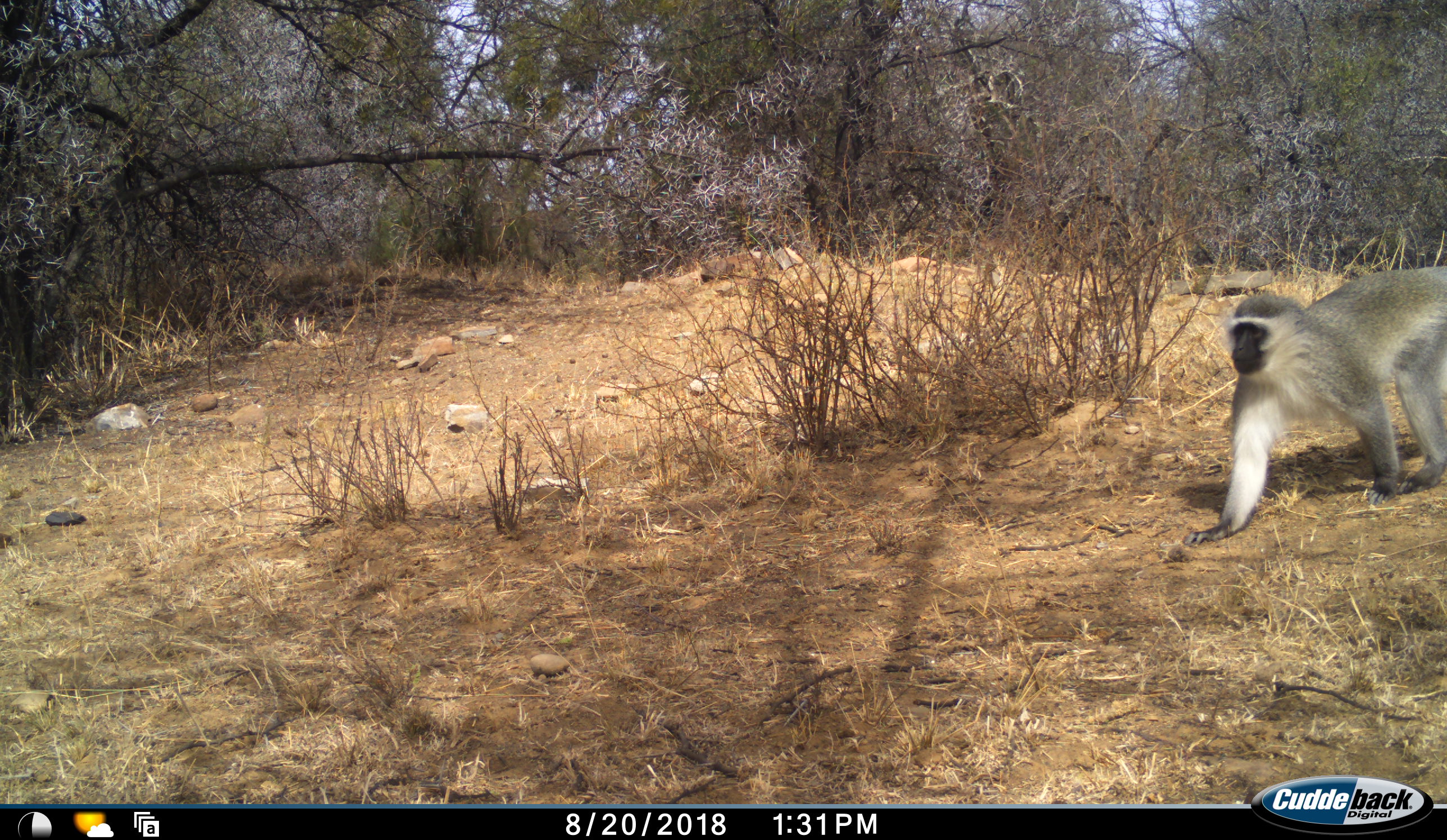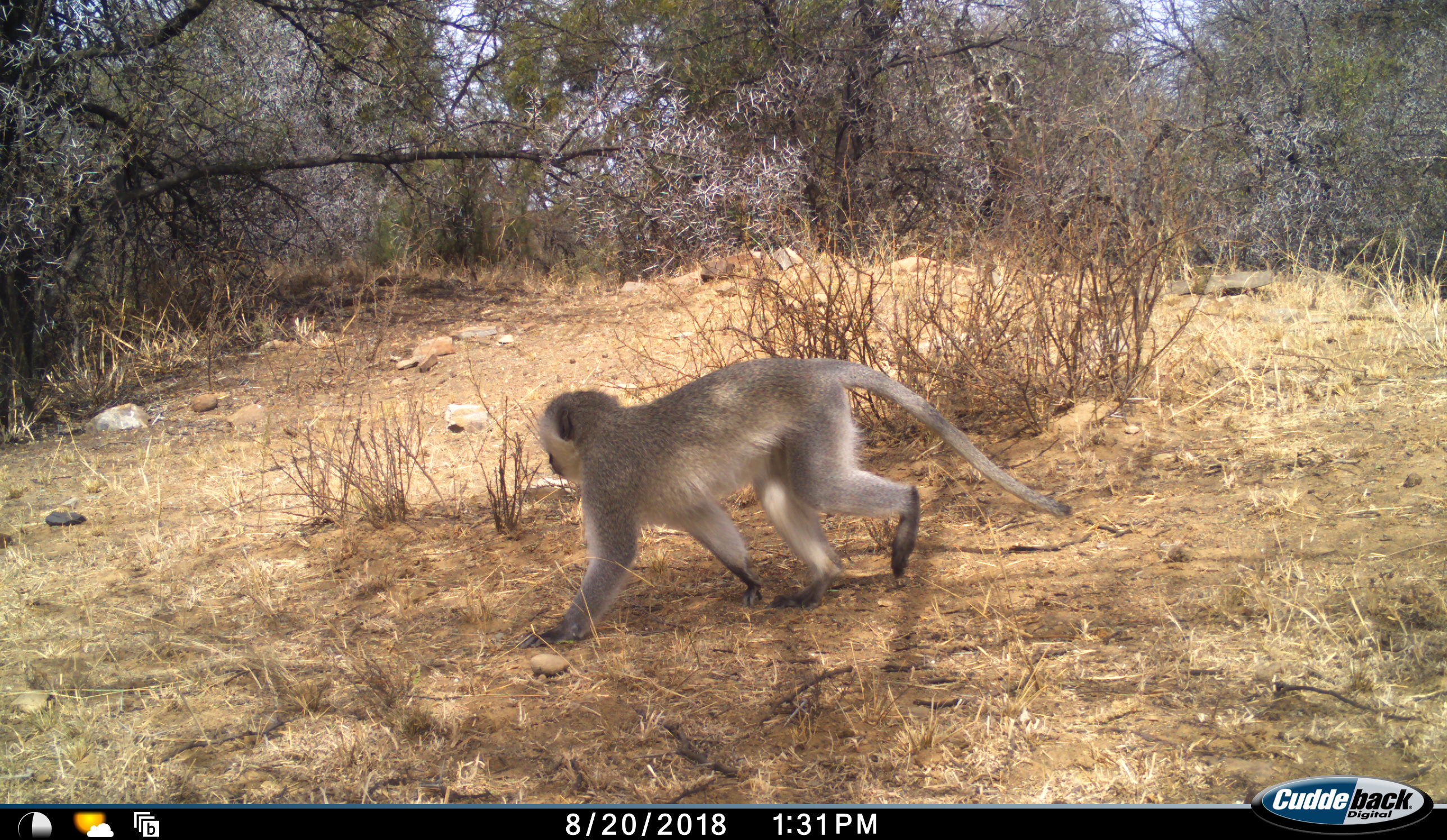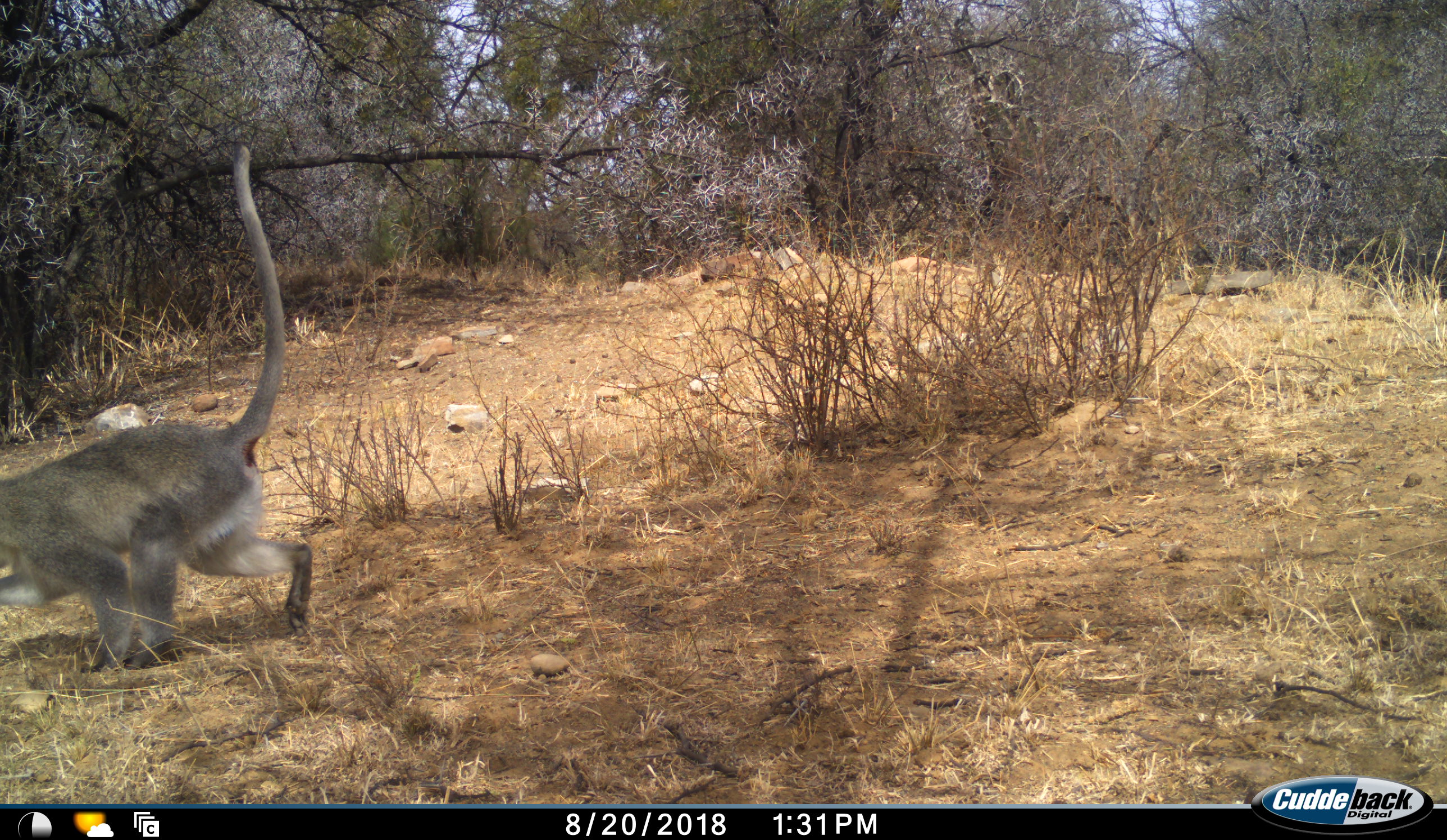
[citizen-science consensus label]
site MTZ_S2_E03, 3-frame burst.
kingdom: Animalia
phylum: Chordata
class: Mammalia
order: Primates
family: Cercopithecidae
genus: Chlorocebus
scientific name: Chlorocebus pygerythrus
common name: vervet monkey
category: monkeyvervet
Monkeyvervet (vervet monkey) (Chlorocebus pygerythrus), count 1. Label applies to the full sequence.